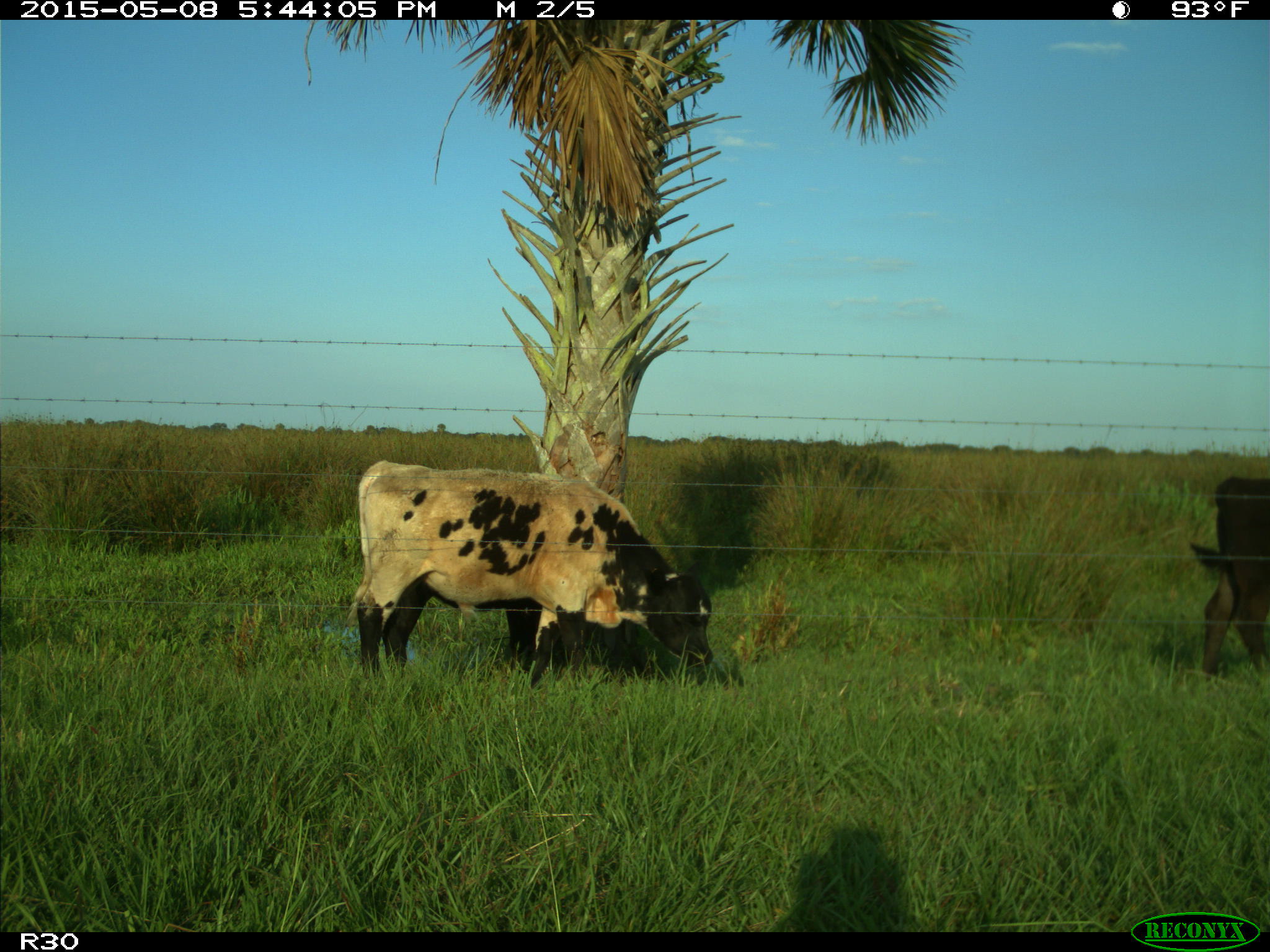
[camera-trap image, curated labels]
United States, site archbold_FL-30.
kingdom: Animalia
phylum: Chordata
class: Mammalia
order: Artiodactyla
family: Bovidae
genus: Bos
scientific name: Bos taurus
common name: domestic cow